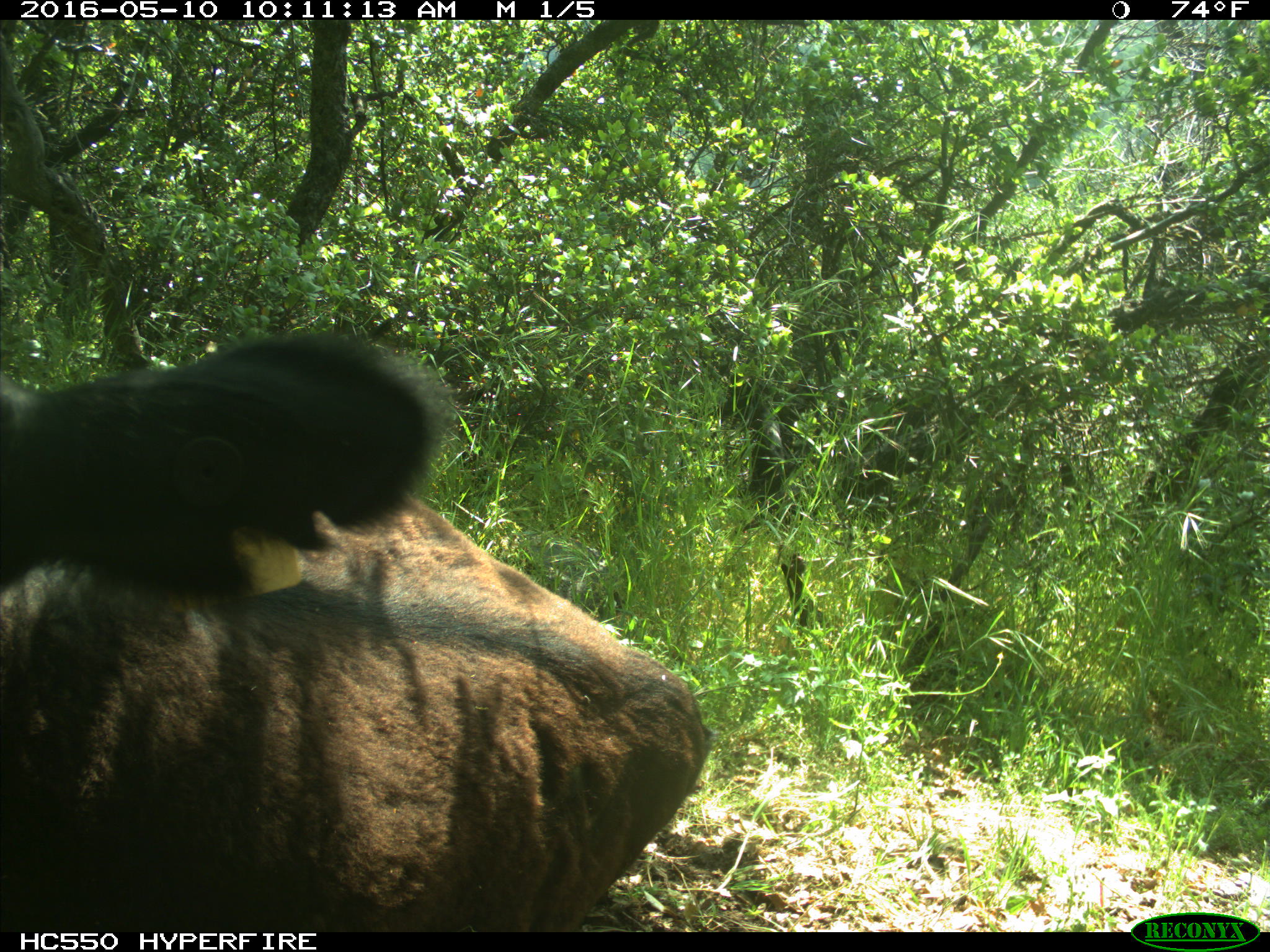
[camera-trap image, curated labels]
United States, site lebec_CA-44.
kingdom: Animalia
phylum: Chordata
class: Mammalia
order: Artiodactyla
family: Bovidae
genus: Bos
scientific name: Bos taurus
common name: domestic cow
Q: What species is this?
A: Bos taurus (domestic cow).